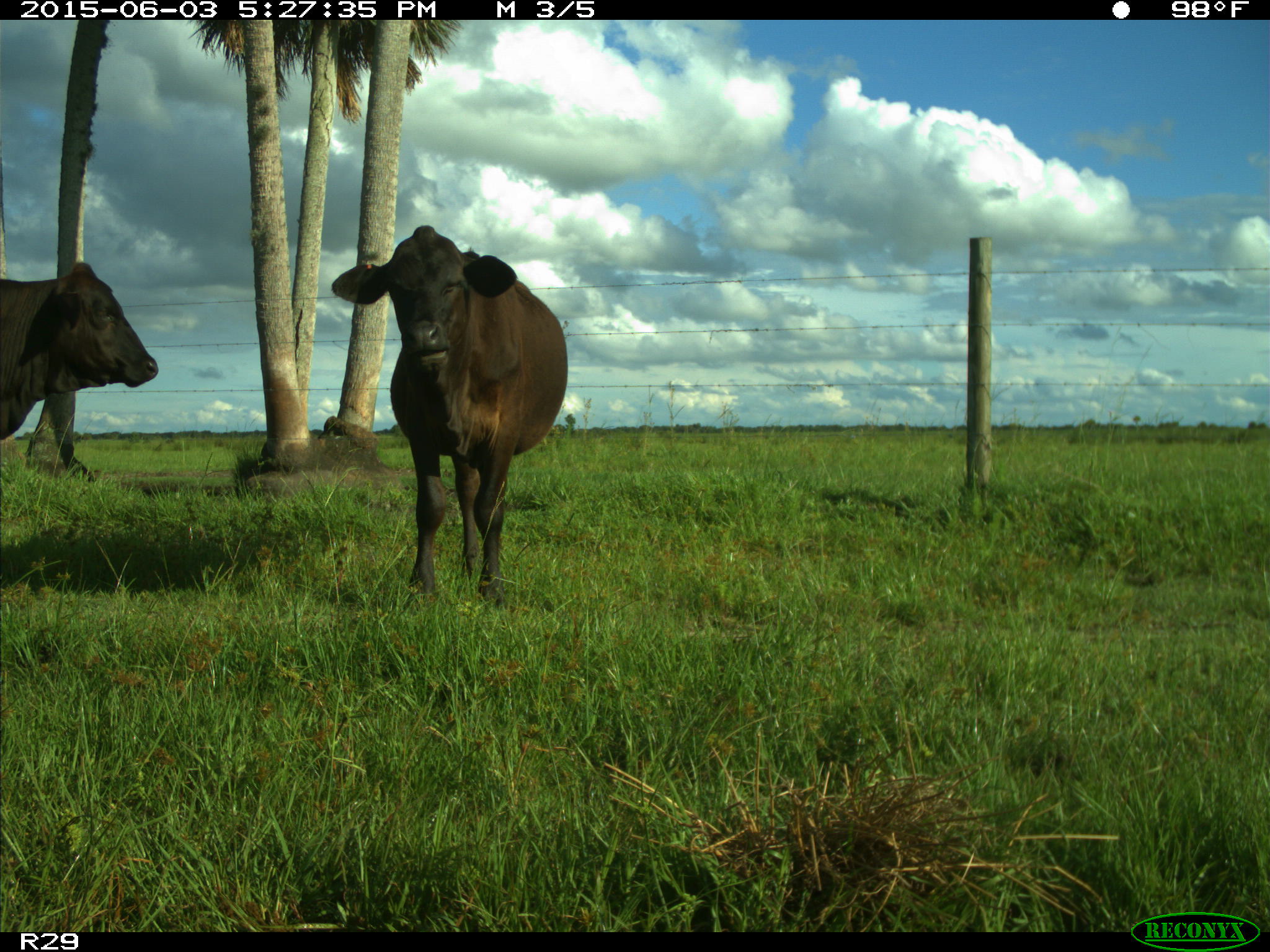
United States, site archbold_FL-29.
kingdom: Animalia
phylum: Chordata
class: Mammalia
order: Artiodactyla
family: Bovidae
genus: Bos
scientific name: Bos taurus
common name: domestic cow